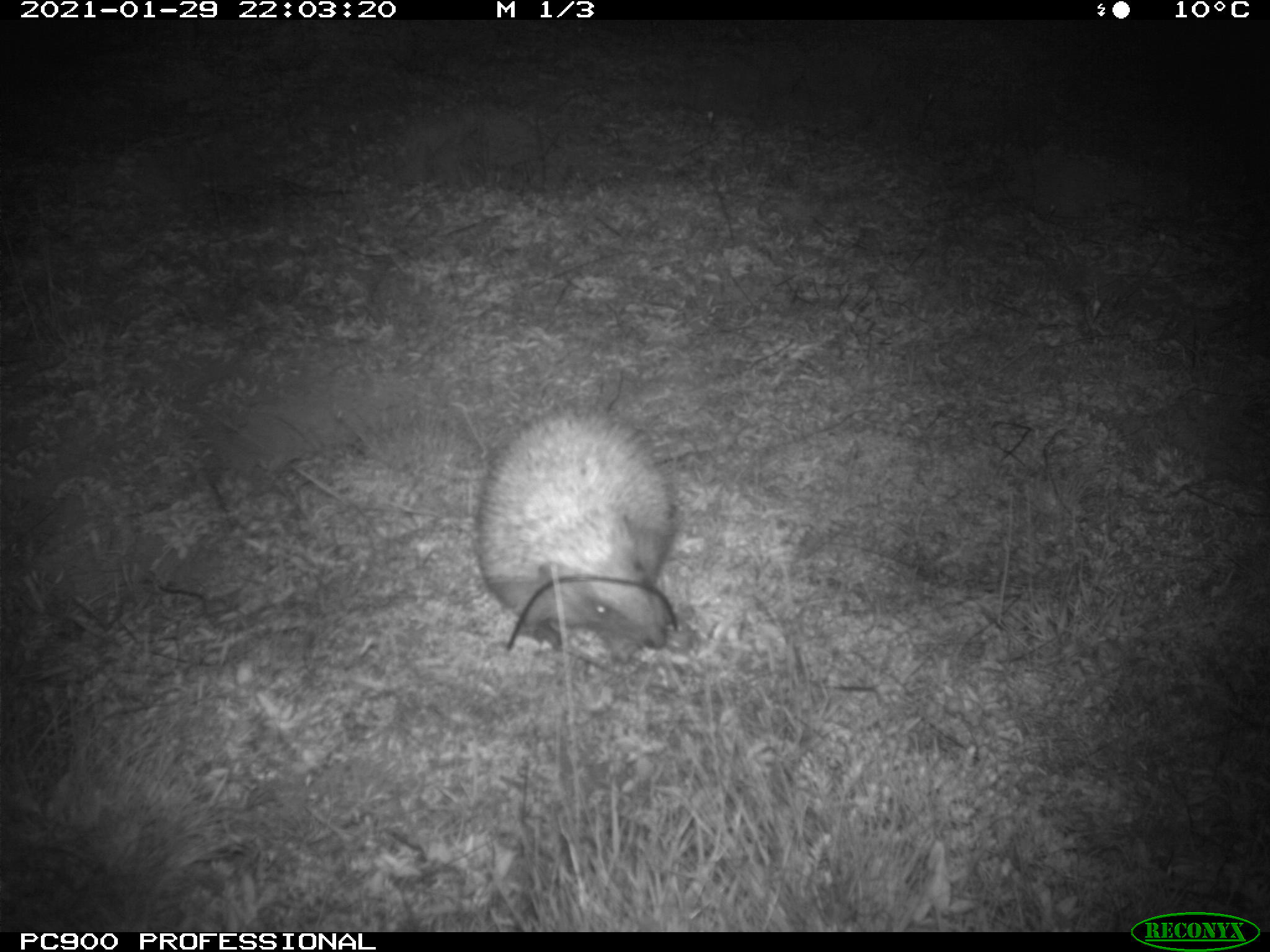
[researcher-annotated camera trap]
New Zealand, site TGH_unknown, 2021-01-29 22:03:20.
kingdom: Animalia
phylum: Chordata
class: Mammalia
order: Eulipotyphla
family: Erinaceidae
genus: Erinaceus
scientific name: Erinaceus europaeus europaeus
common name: european hedgehog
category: hedgehog